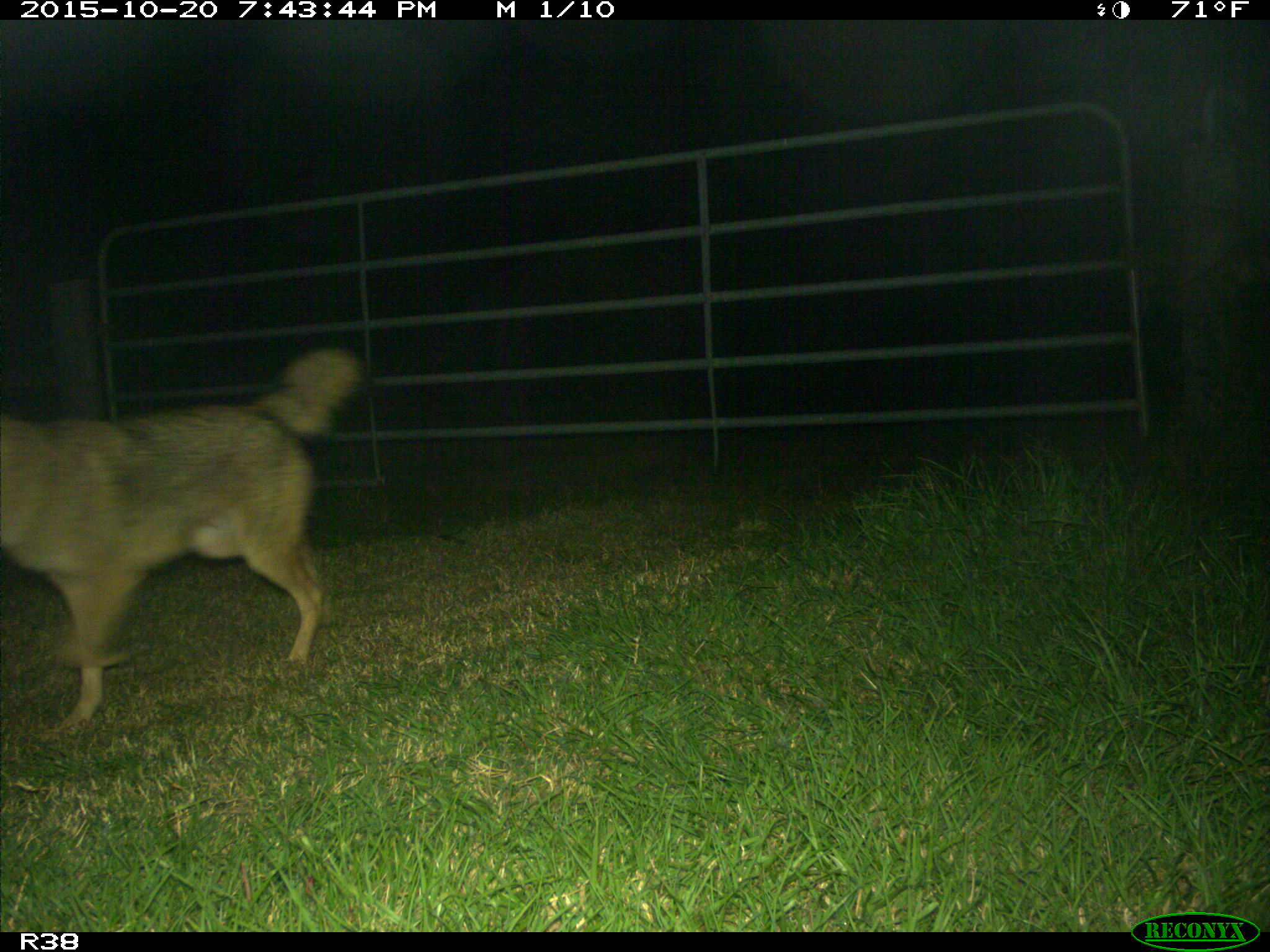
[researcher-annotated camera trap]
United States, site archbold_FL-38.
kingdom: Animalia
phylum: Chordata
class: Mammalia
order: Carnivora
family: Canidae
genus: Canis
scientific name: Canis latrans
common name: coyote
Canis latrans (coyote).